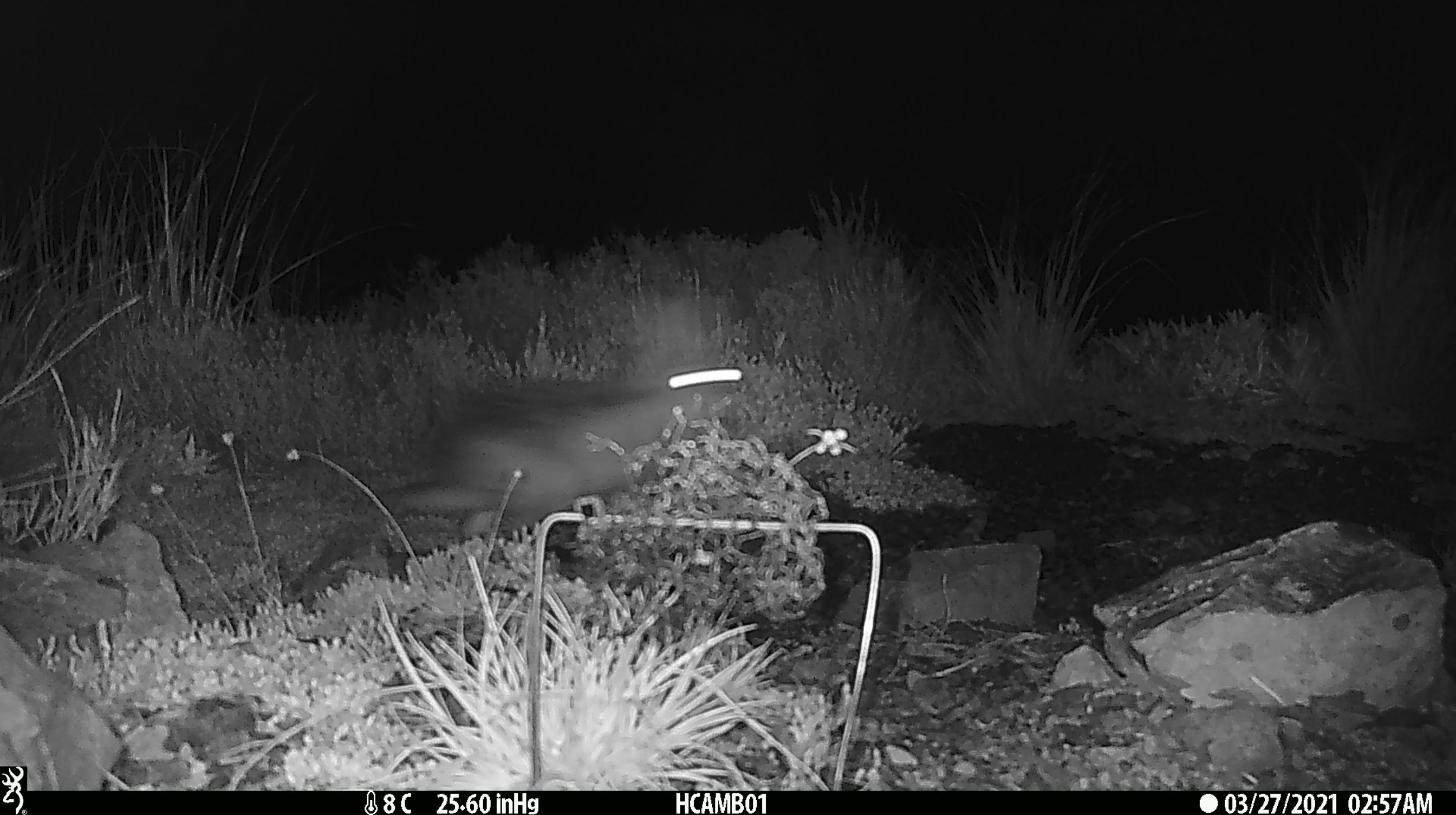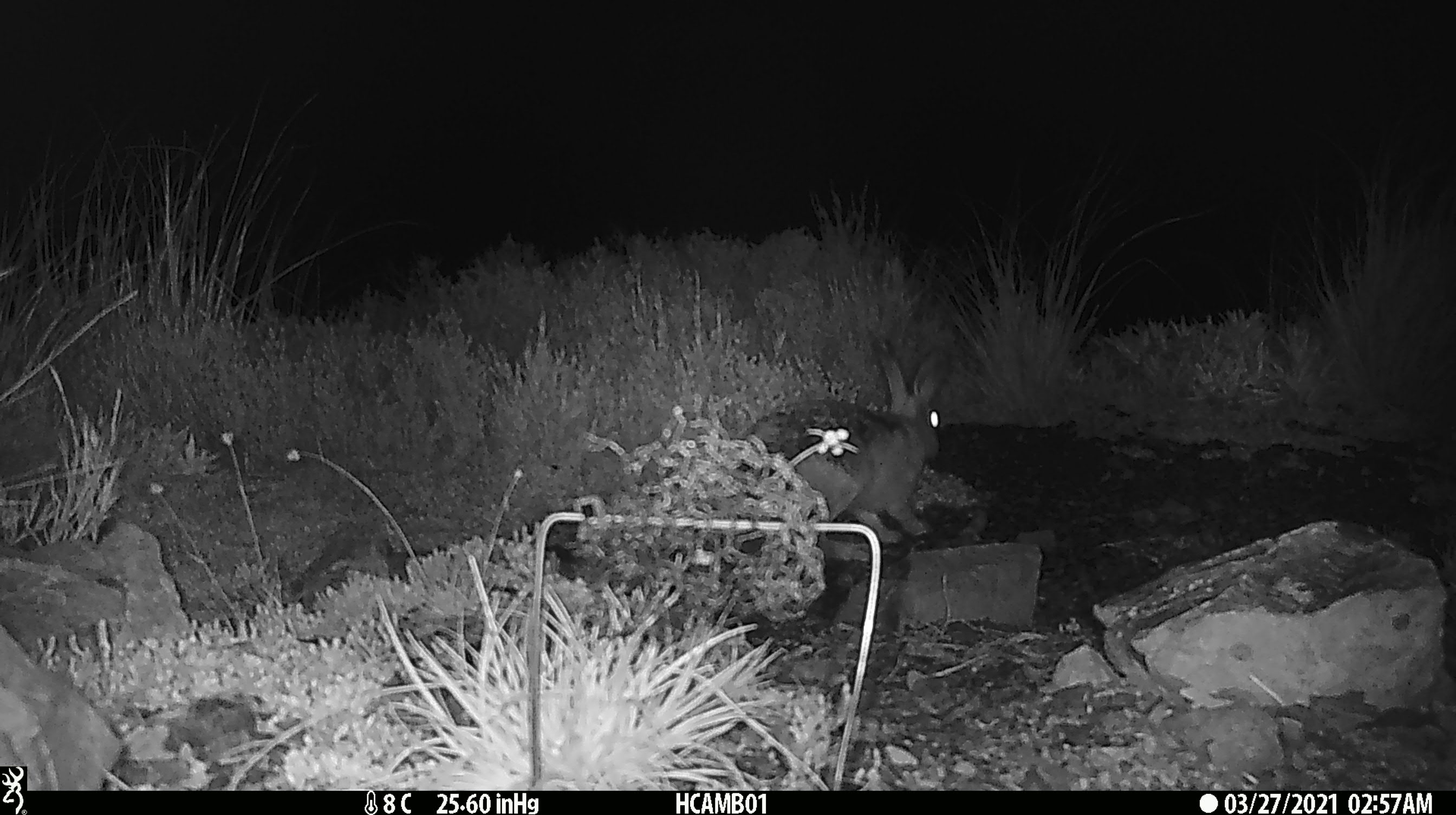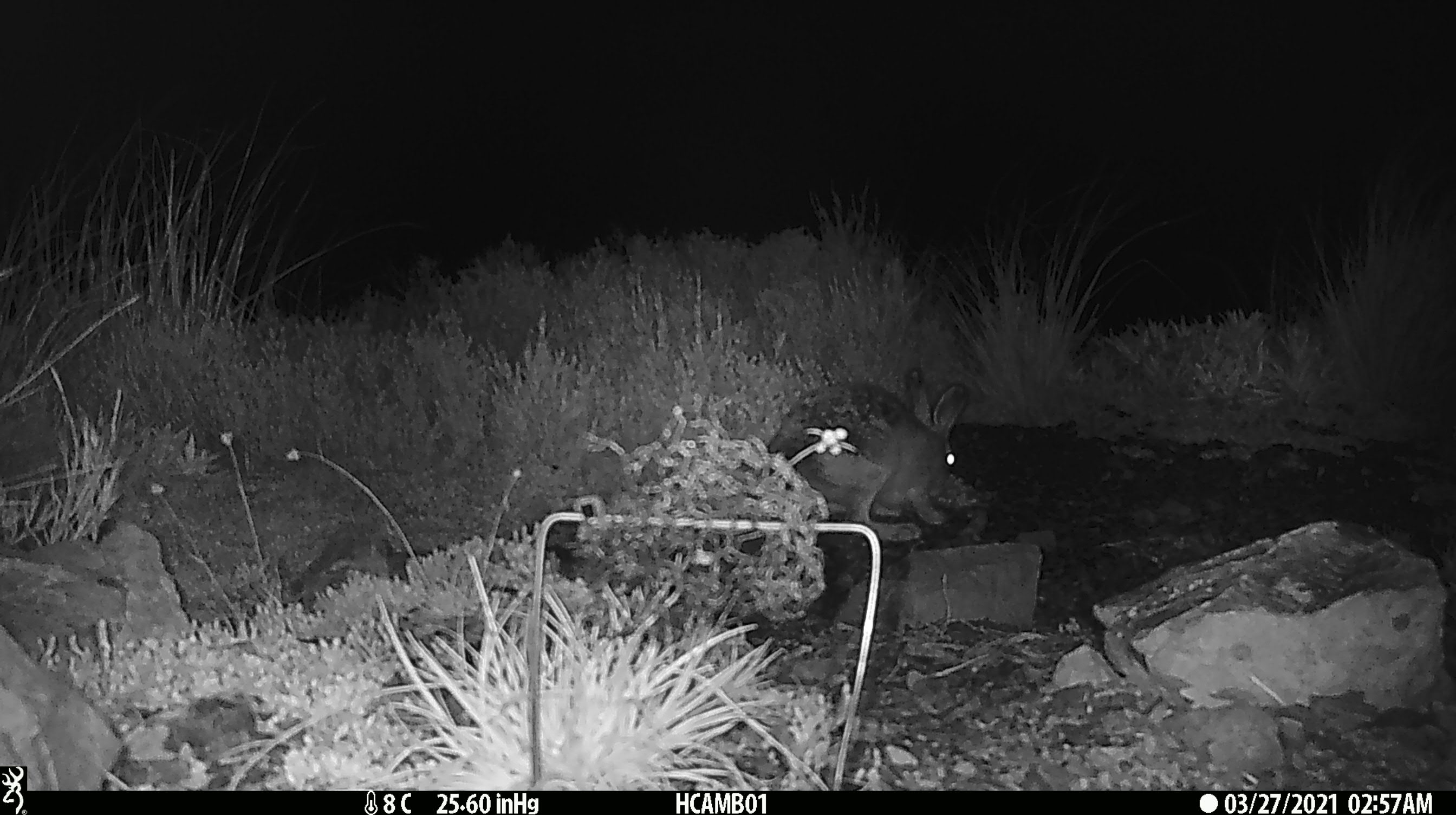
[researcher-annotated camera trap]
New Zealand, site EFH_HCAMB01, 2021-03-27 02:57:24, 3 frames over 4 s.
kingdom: Animalia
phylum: Chordata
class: Mammalia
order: Lagomorpha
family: Leporidae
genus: Oryctolagus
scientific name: Oryctolagus cuniculus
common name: european rabbit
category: rabbit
Rabbit (european rabbit) (Oryctolagus cuniculus).